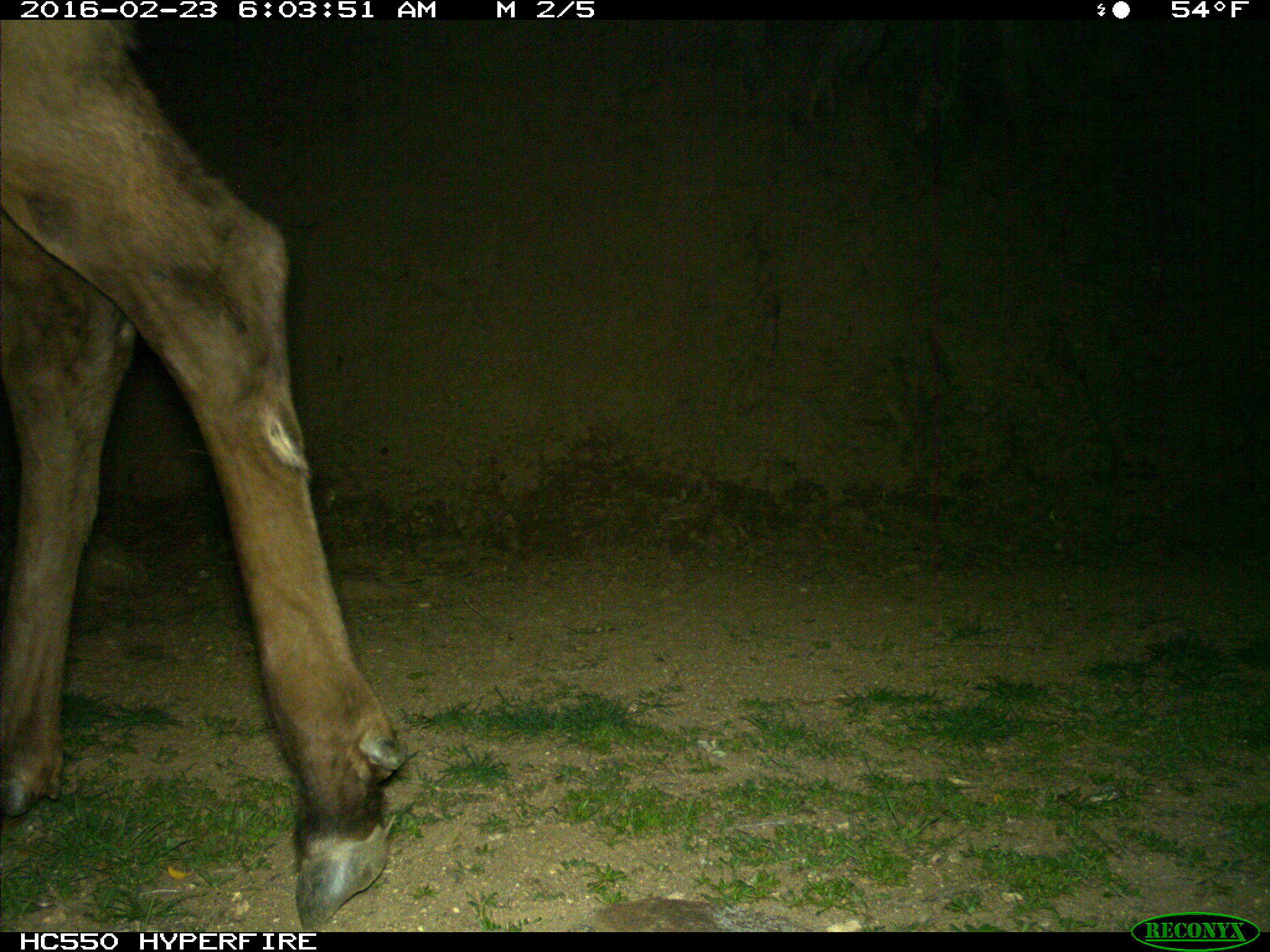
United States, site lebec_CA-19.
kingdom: Animalia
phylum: Chordata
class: Mammalia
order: Artiodactyla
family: Cervidae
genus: Cervus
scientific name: Cervus canadensis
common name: elk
Cervus canadensis (elk).